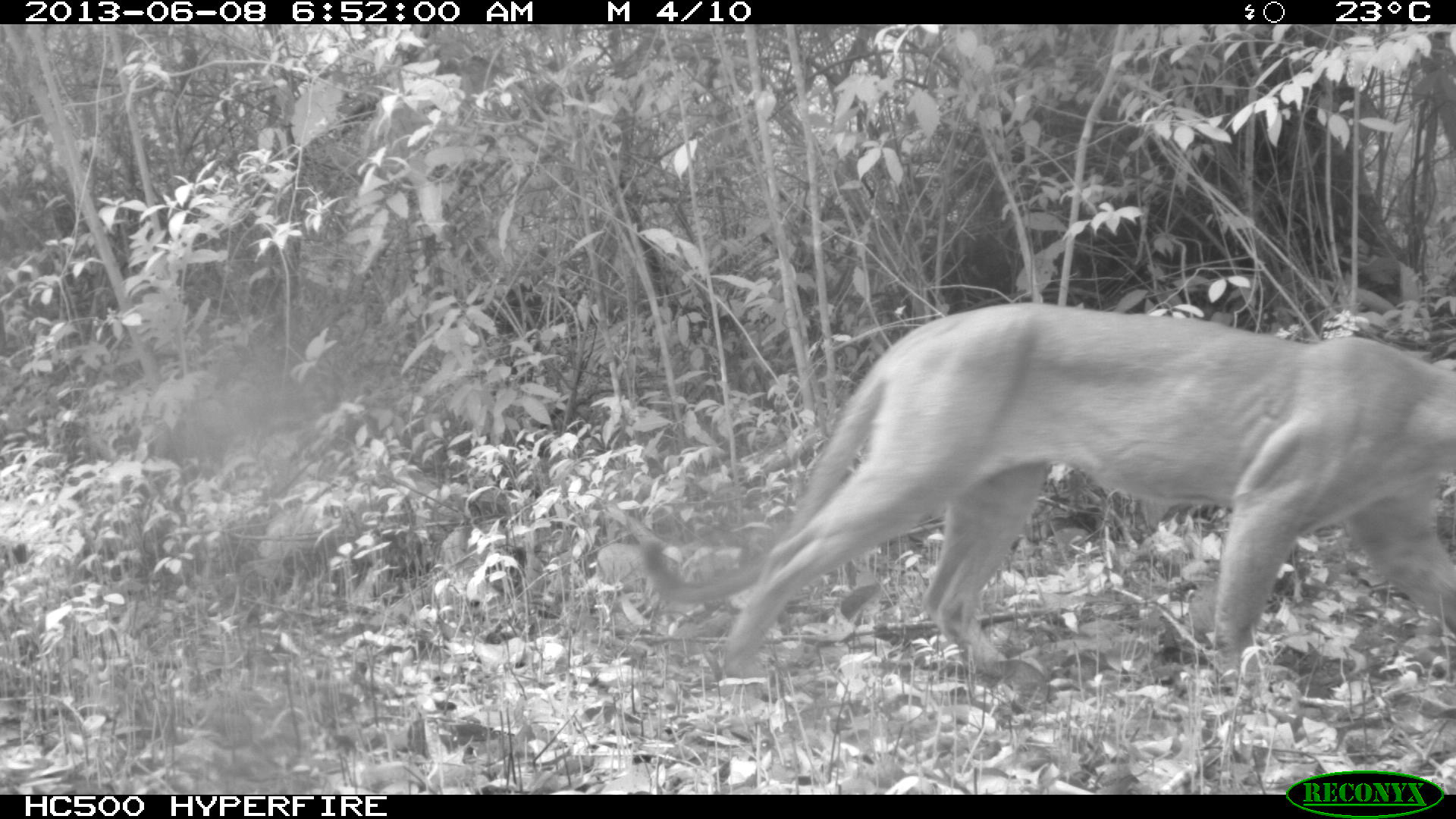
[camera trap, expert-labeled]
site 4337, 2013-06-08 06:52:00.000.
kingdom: Animalia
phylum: Chordata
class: Mammalia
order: Carnivora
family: Felidae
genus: Puma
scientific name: Puma concolor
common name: mountain lion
Puma concolor (mountain lion), count 1, sex male.